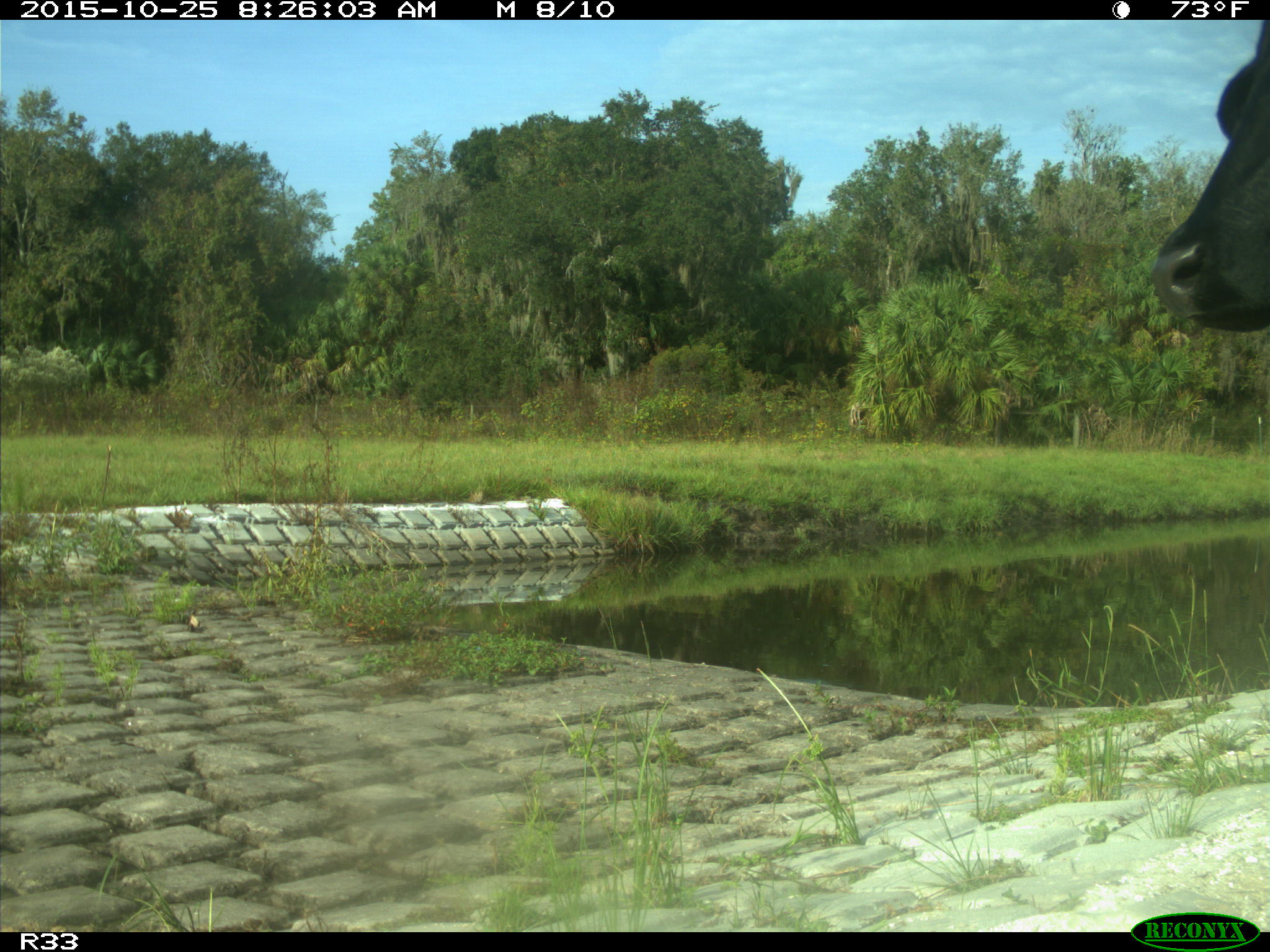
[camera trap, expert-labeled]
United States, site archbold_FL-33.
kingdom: Animalia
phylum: Chordata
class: Mammalia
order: Artiodactyla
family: Bovidae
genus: Bos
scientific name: Bos taurus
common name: domestic cow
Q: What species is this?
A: Bos taurus (domestic cow).